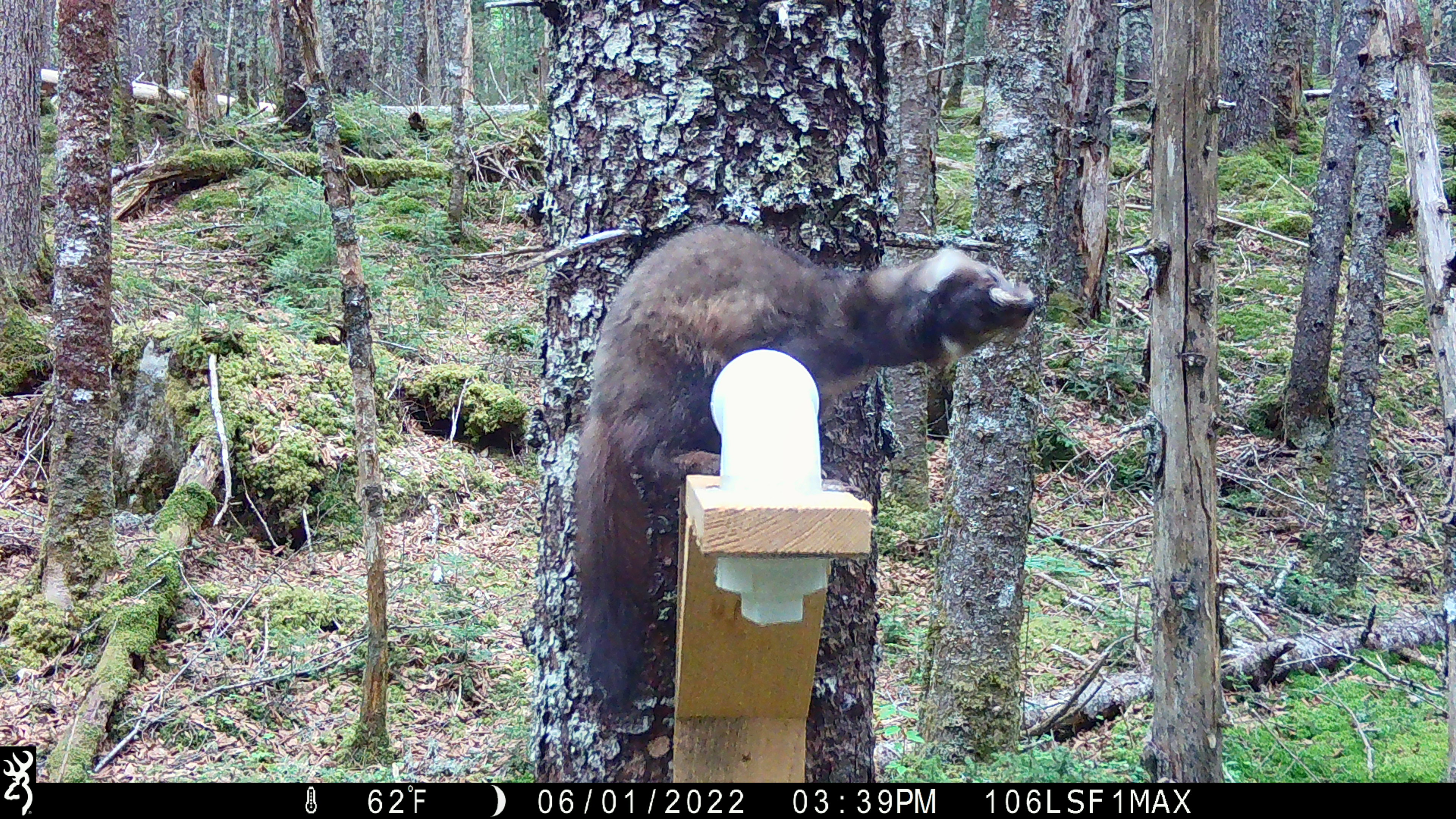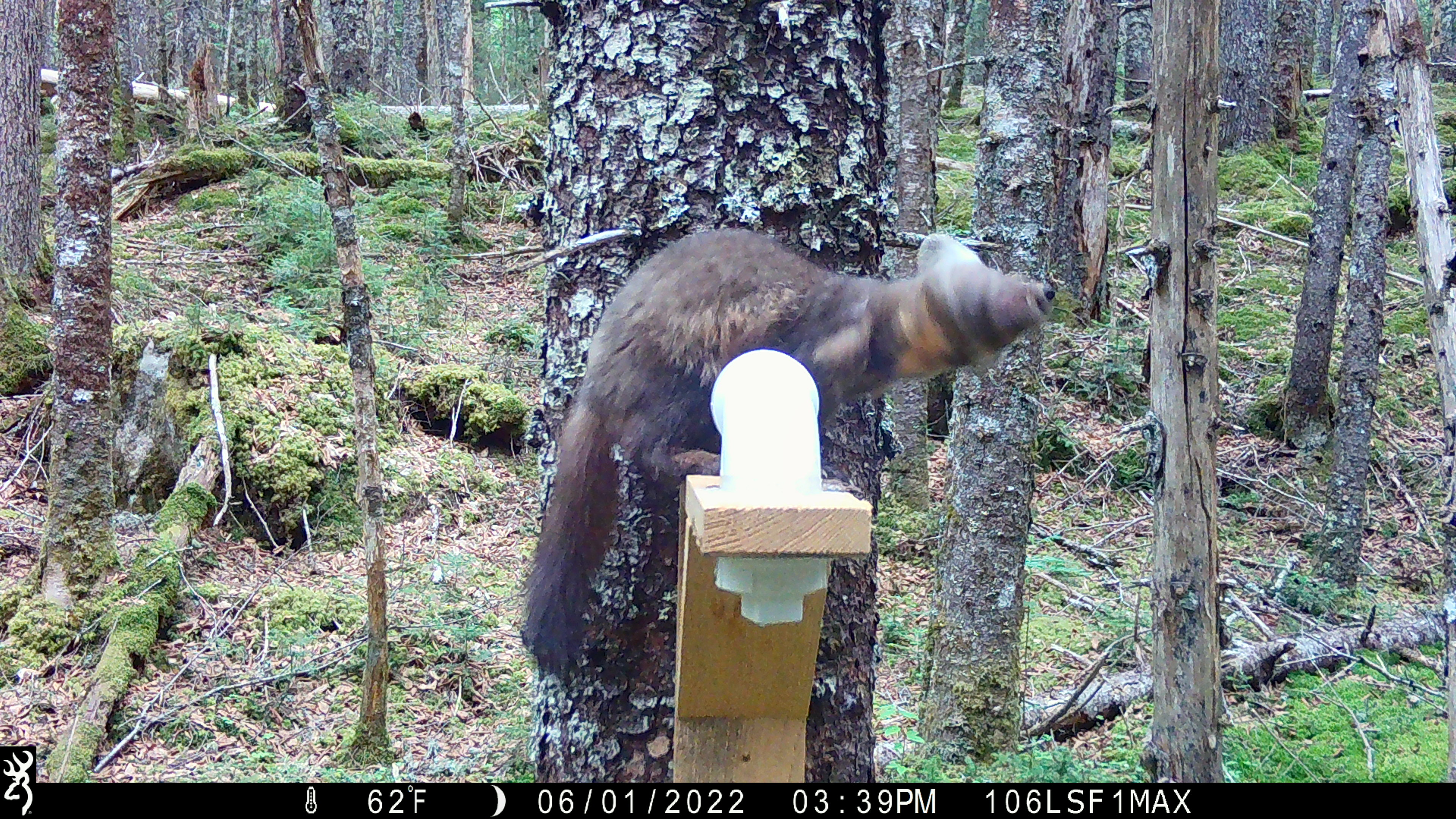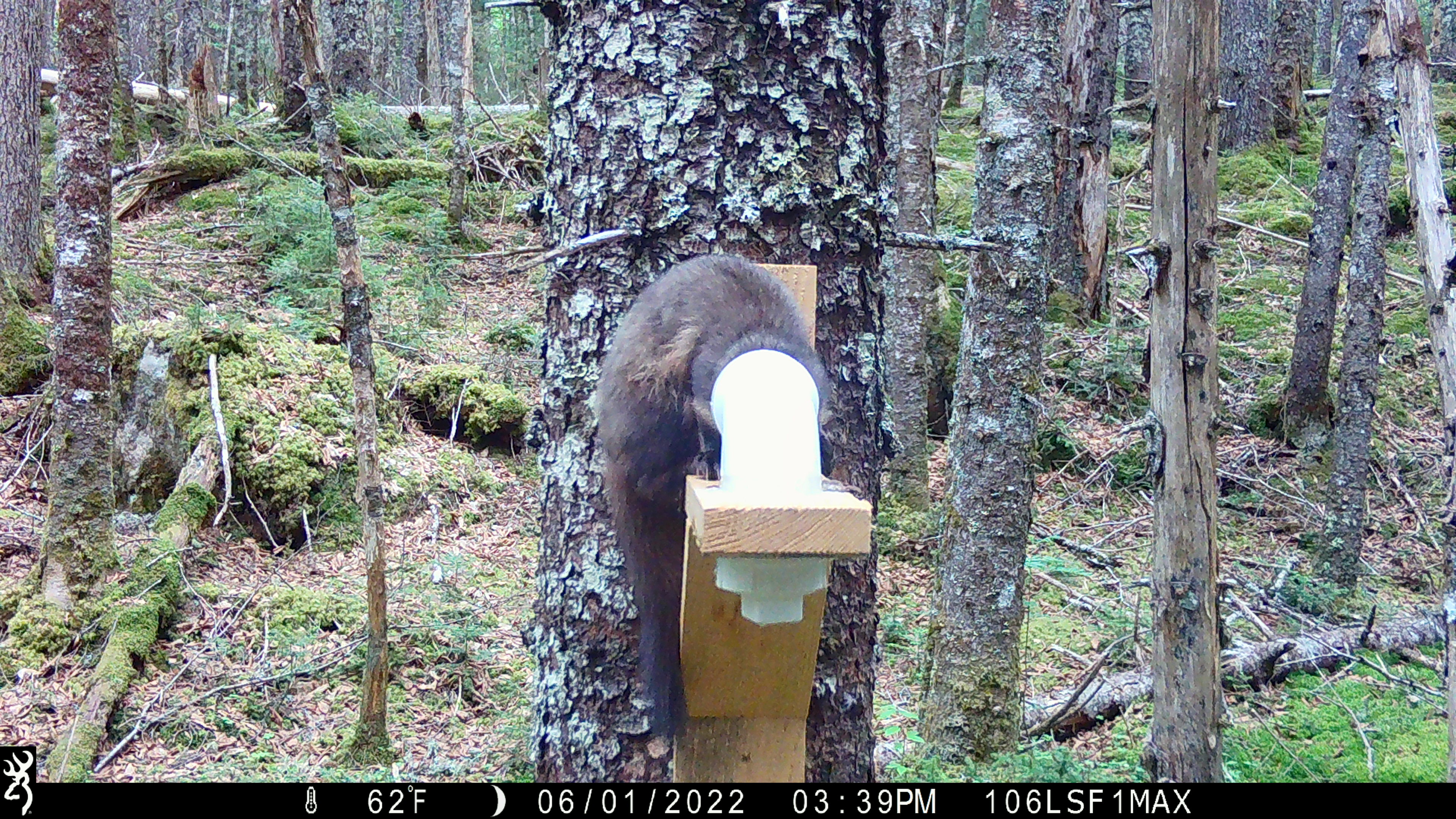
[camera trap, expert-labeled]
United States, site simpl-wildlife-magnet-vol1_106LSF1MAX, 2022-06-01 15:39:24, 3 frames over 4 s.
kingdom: Animalia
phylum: Chordata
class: Mammalia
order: Carnivora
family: Mustelidae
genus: Martes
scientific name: Martes americana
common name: american marten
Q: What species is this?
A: American marten (Martes americana).